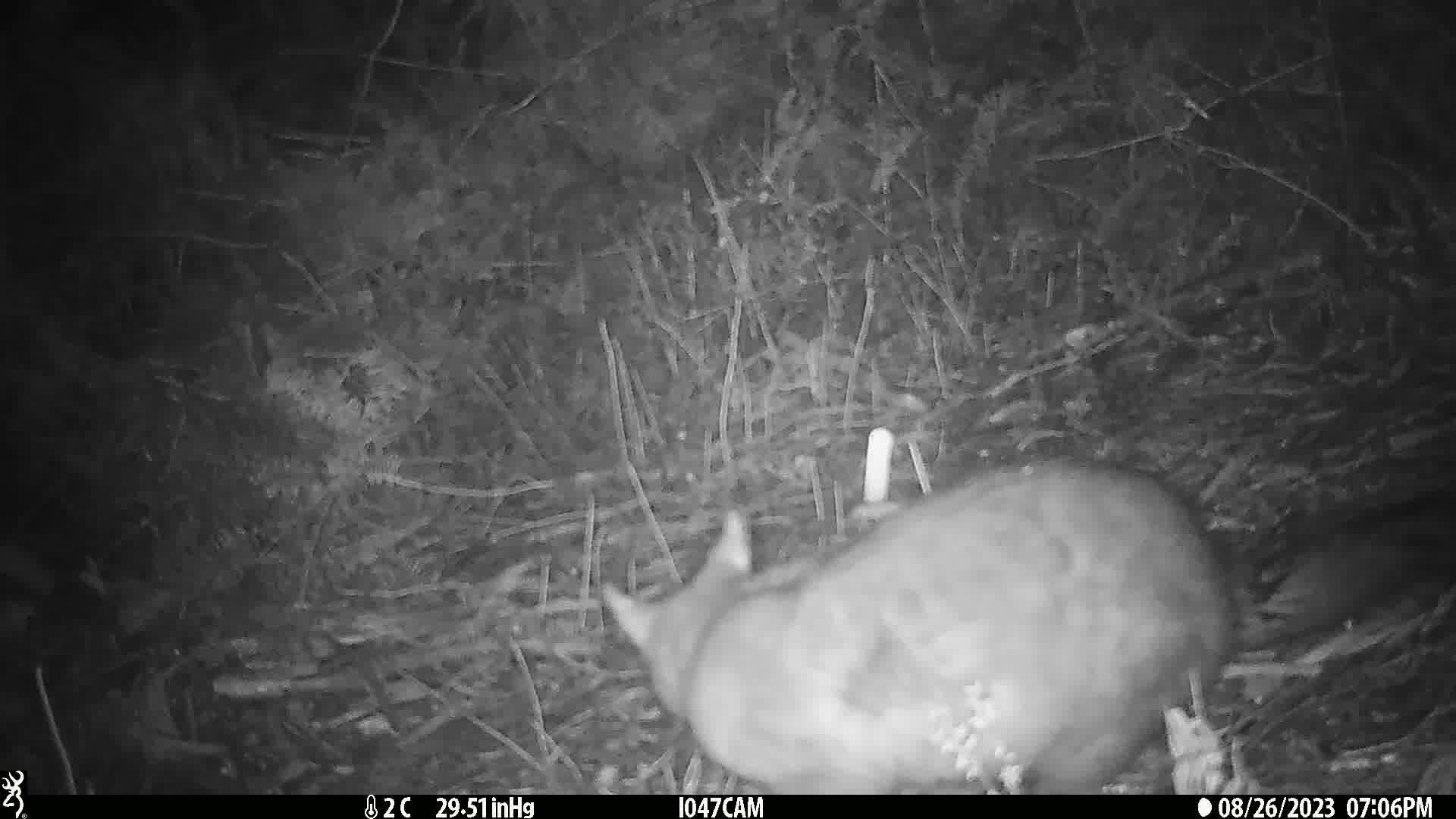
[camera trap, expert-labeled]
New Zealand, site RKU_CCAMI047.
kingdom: Animalia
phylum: Chordata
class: Mammalia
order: Diprotodontia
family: Phalangeridae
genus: Trichosurus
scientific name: Trichosurus vulpecula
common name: common brushtail possum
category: possum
Possum (common brushtail possum) (Trichosurus vulpecula).